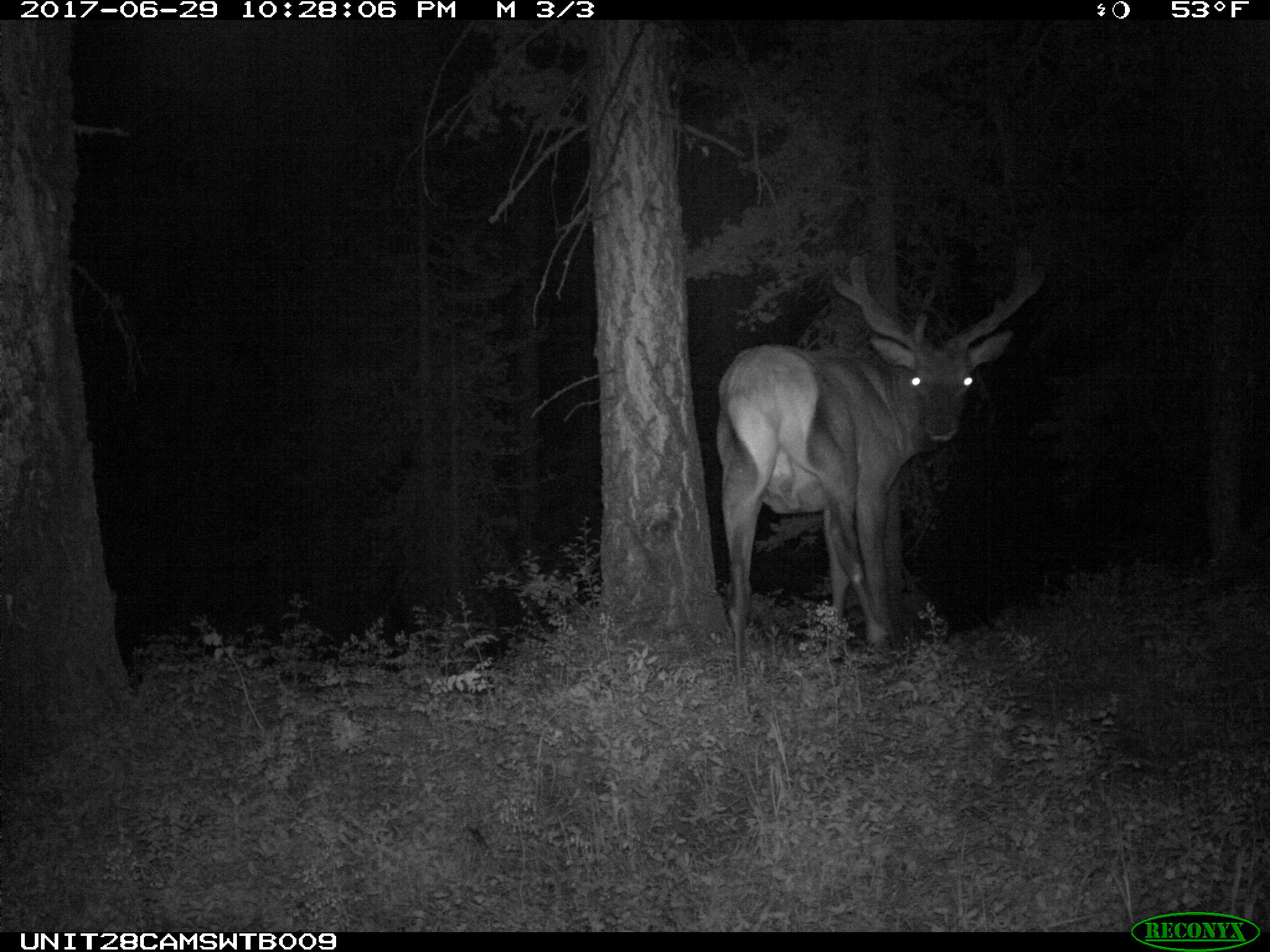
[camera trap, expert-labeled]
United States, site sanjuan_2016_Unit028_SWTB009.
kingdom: Animalia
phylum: Chordata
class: Mammalia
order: Artiodactyla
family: Cervidae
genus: Cervus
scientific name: Cervus elaphus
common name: red deer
Cervus elaphus (red deer).